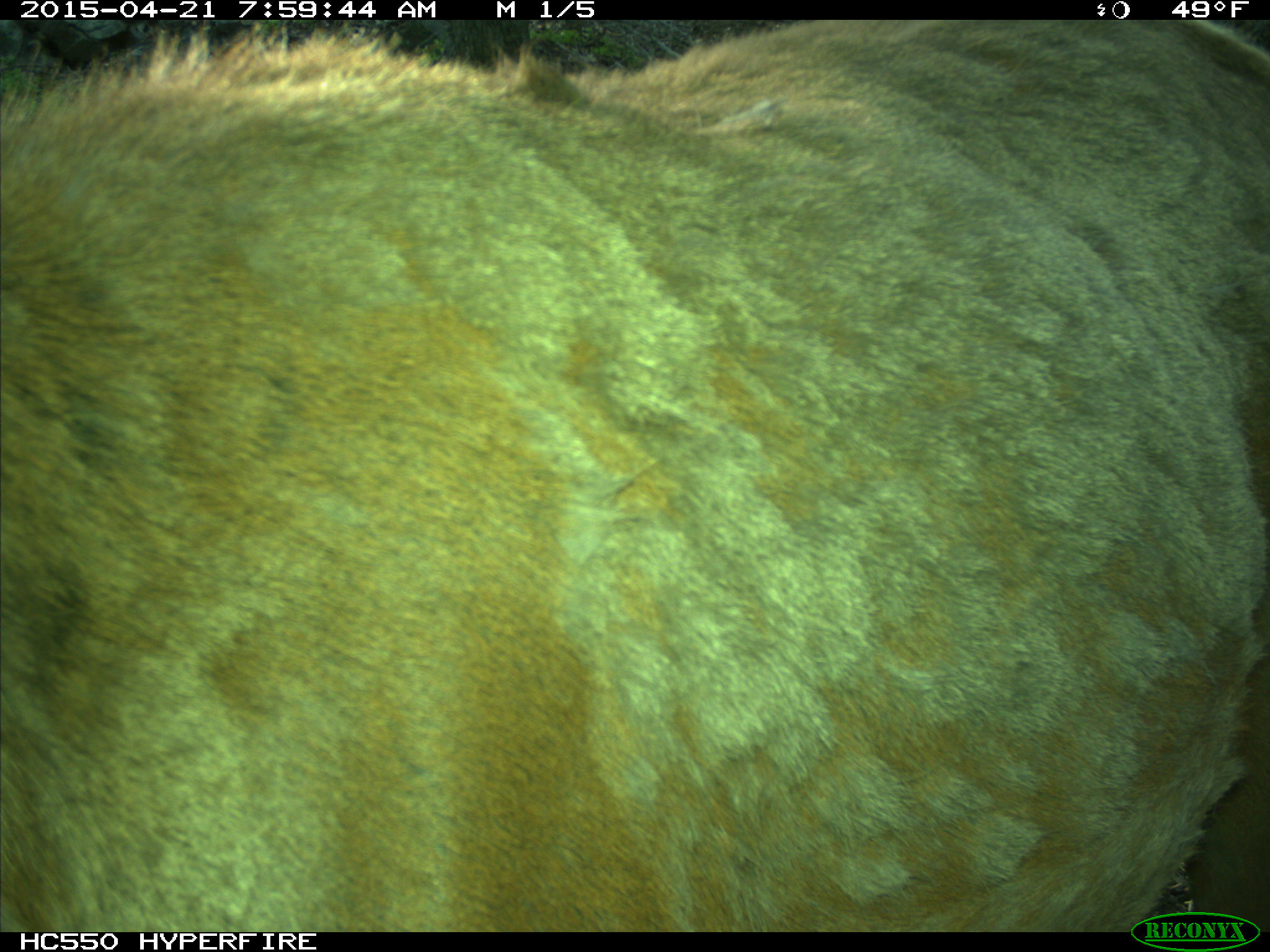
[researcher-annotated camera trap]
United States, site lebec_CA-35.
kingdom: Animalia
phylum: Chordata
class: Mammalia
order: Artiodactyla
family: Cervidae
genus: Cervus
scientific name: Cervus canadensis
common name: elk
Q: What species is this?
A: Cervus canadensis (elk).